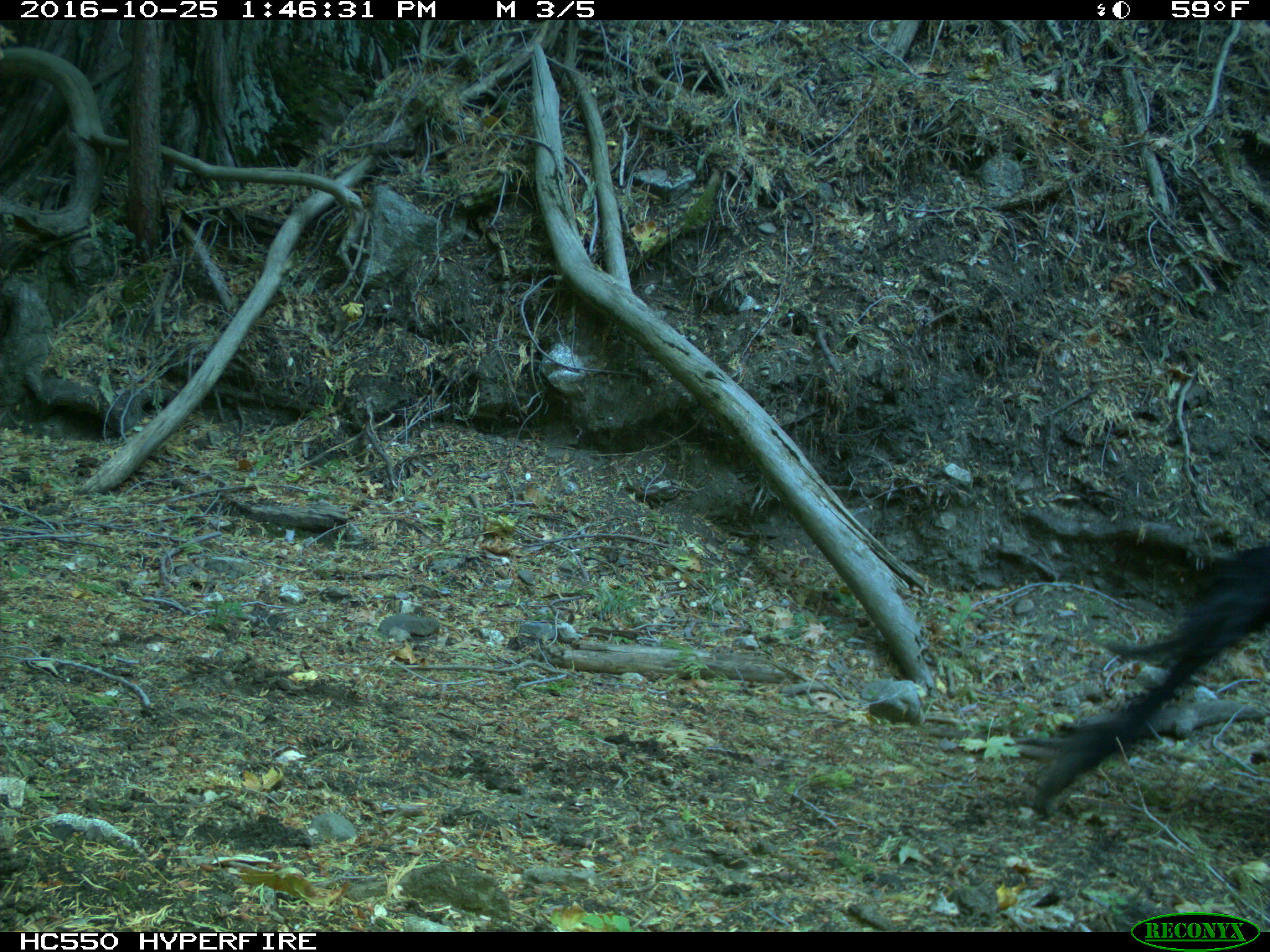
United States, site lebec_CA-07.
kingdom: Animalia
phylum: Chordata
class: Mammalia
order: Artiodactyla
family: Bovidae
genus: Bos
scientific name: Bos taurus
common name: domestic cow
Bos taurus (domestic cow).